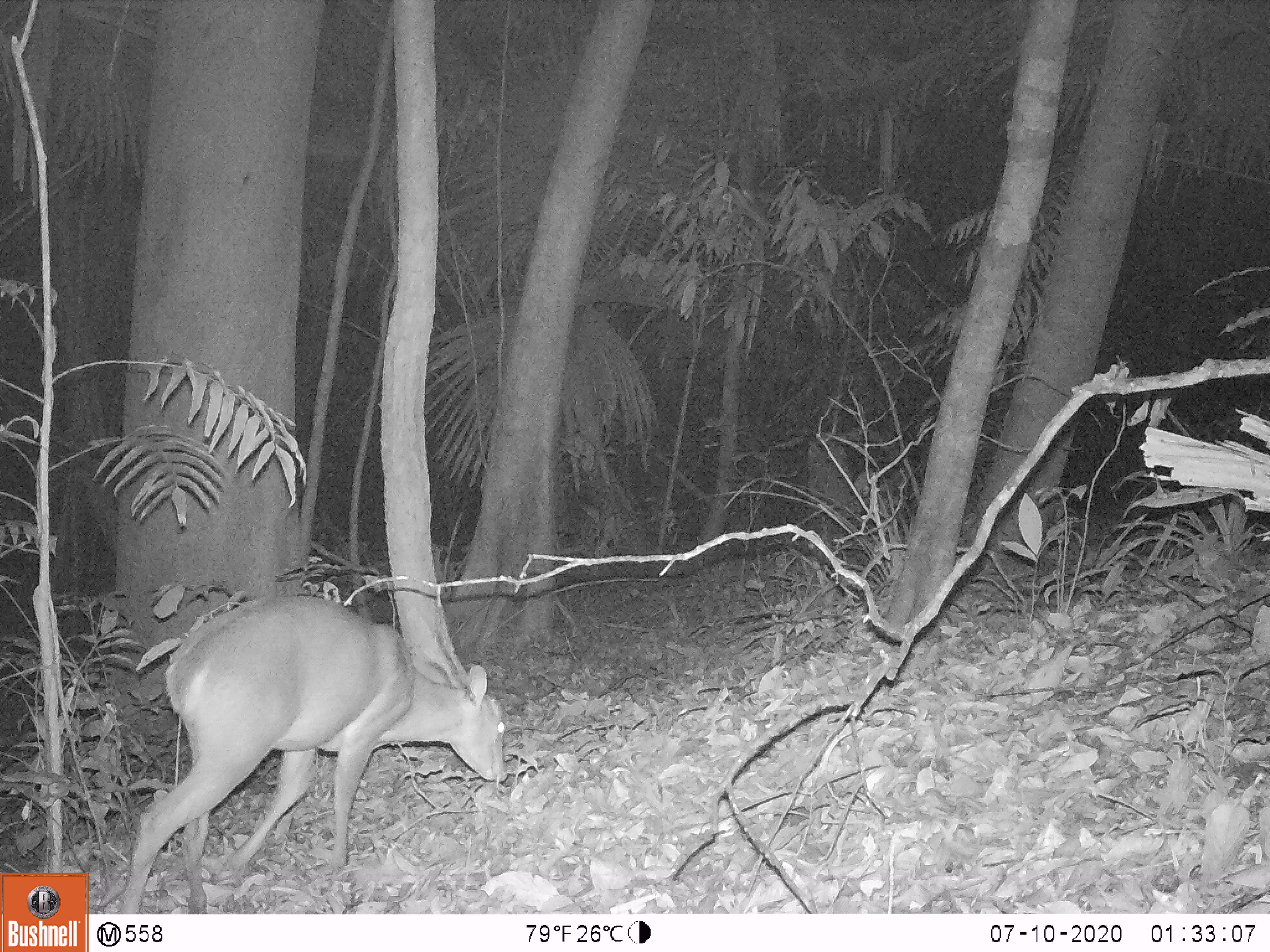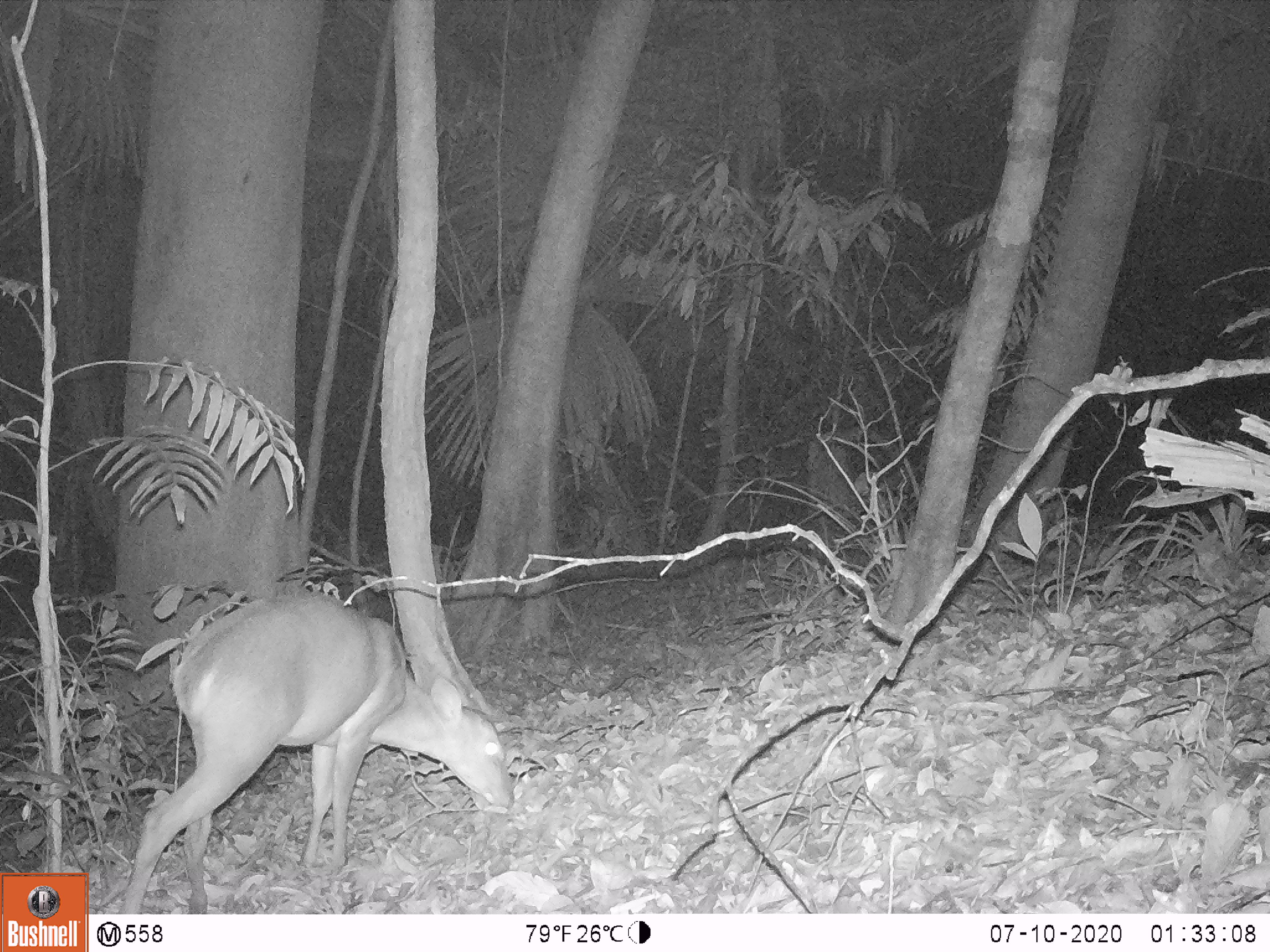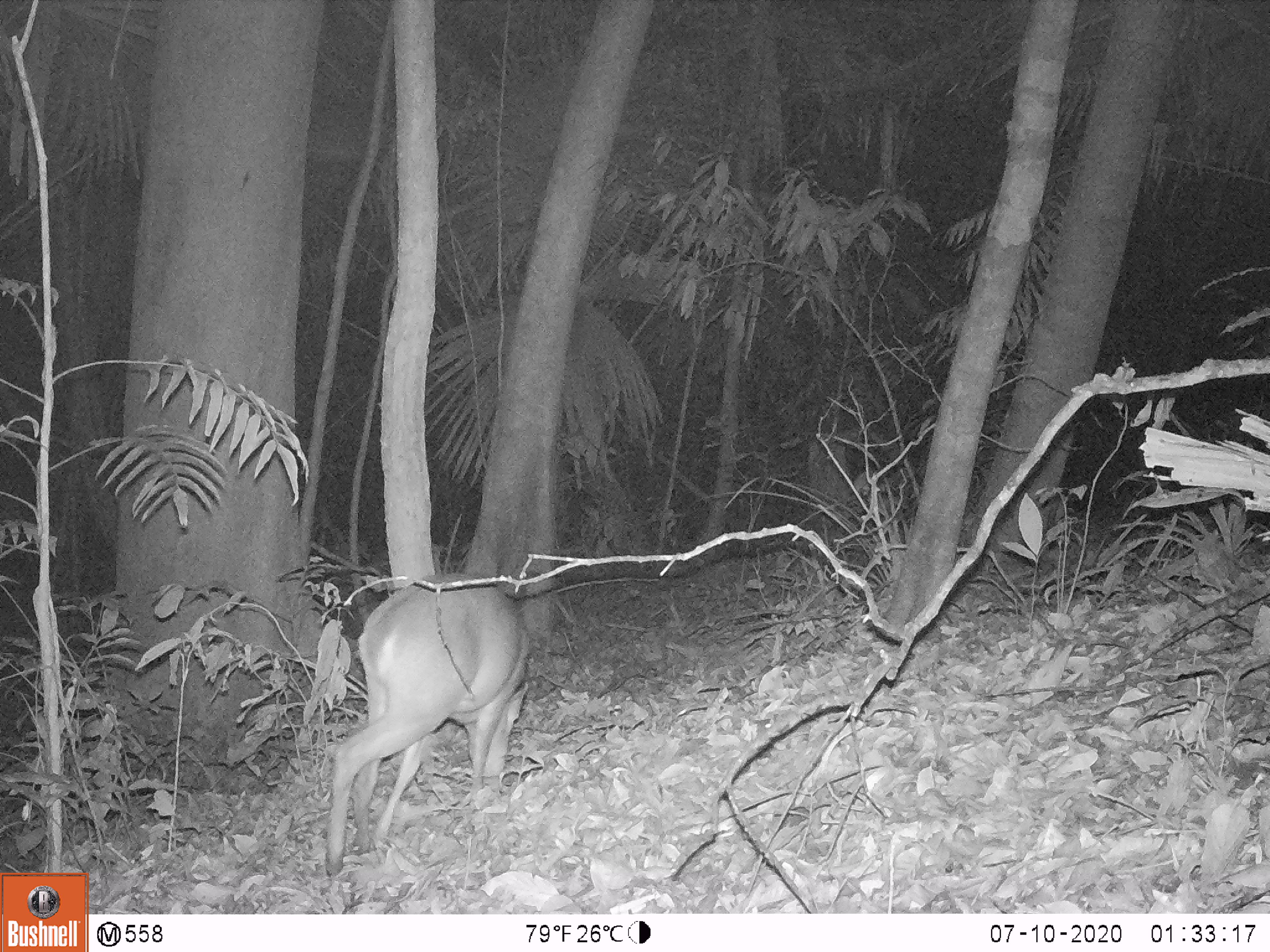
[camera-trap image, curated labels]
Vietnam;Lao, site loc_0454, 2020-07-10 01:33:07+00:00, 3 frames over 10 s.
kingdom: Animalia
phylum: Chordata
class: Mammalia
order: Artiodactyla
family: Cervidae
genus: Muntiacus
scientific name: Muntiacus vuquangensis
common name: large-antlered muntjac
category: large antlered muntjac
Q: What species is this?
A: Large antlered muntjac (large-antlered muntjac) (Muntiacus vuquangensis).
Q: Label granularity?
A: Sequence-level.